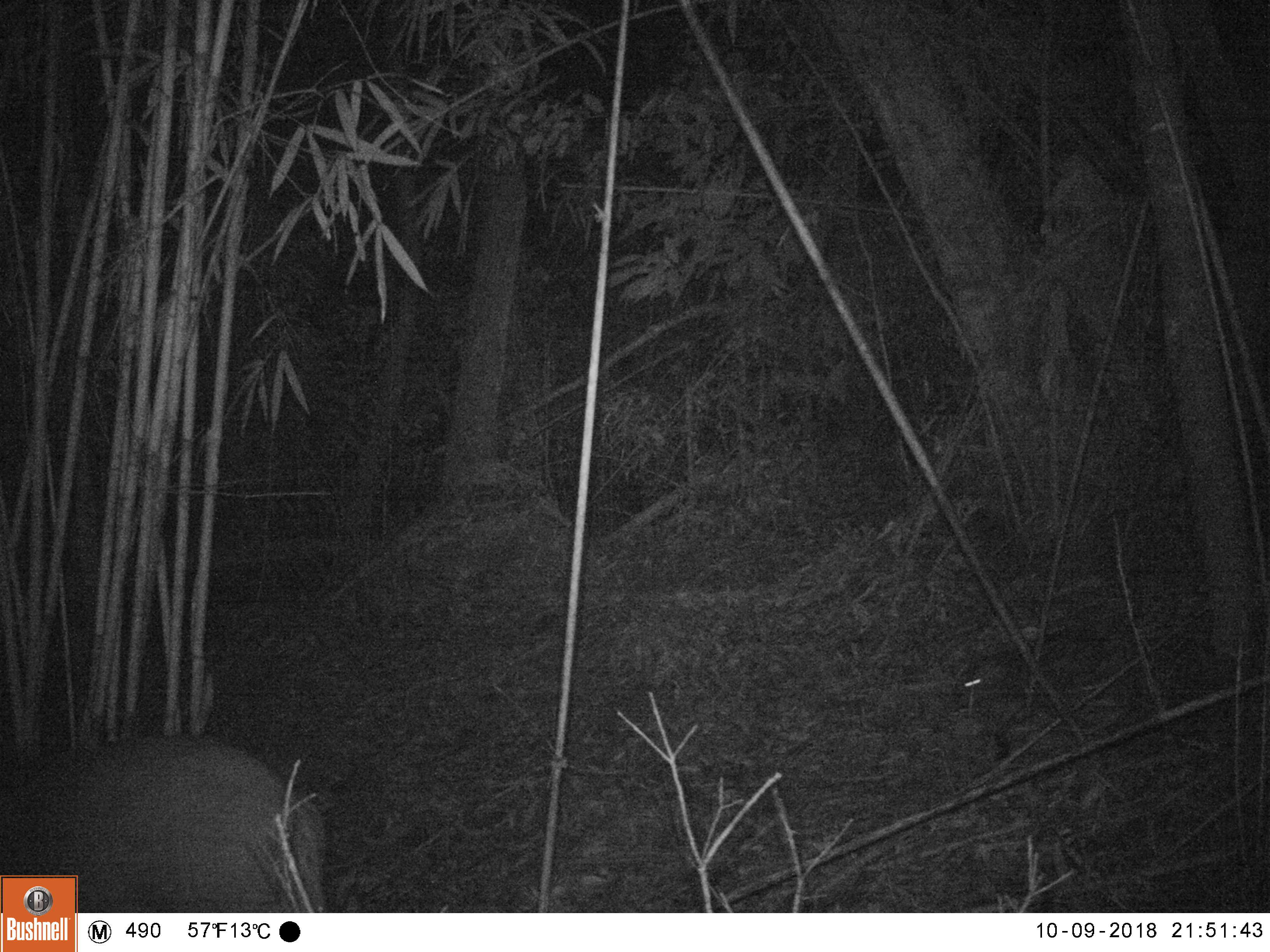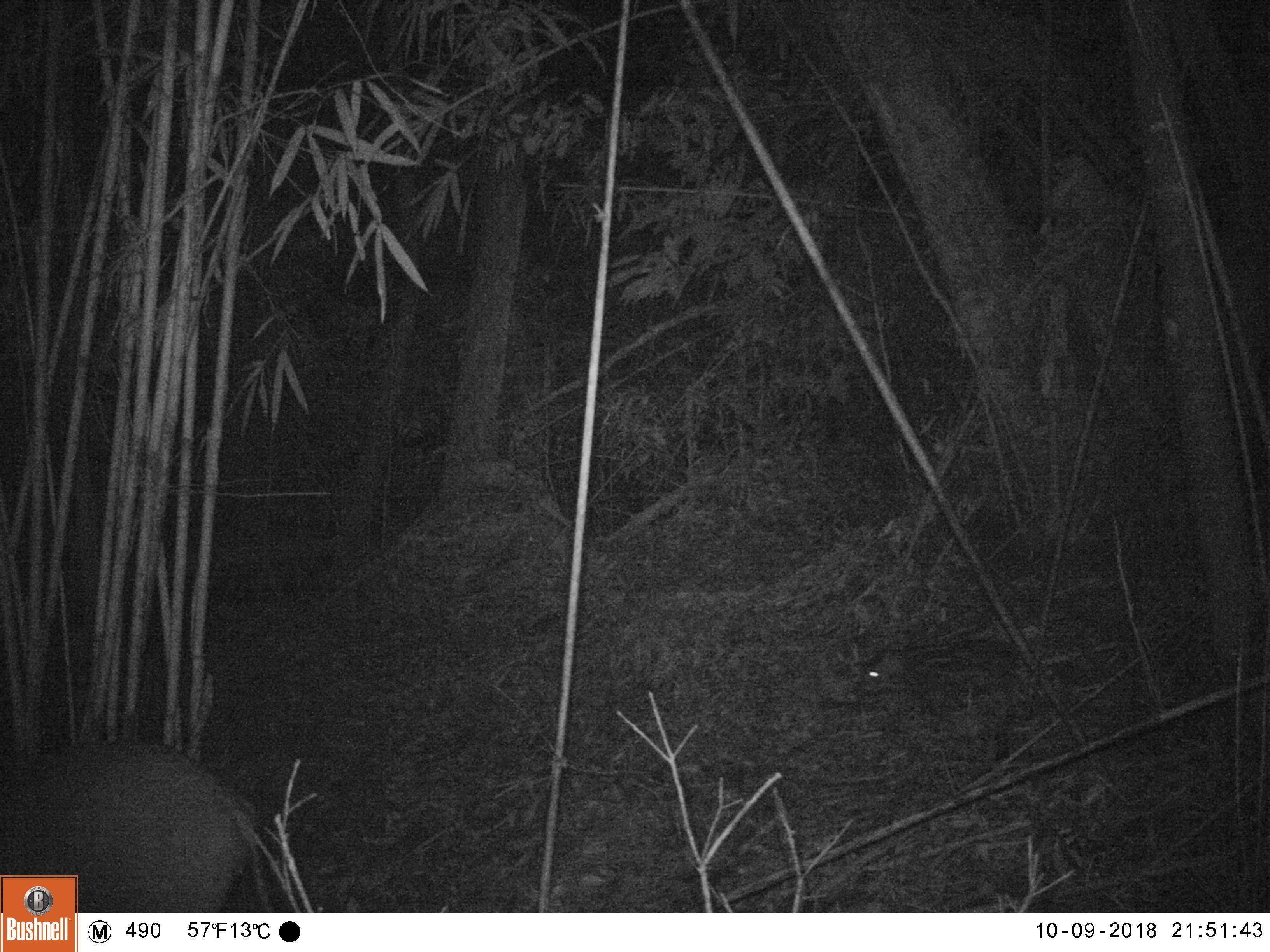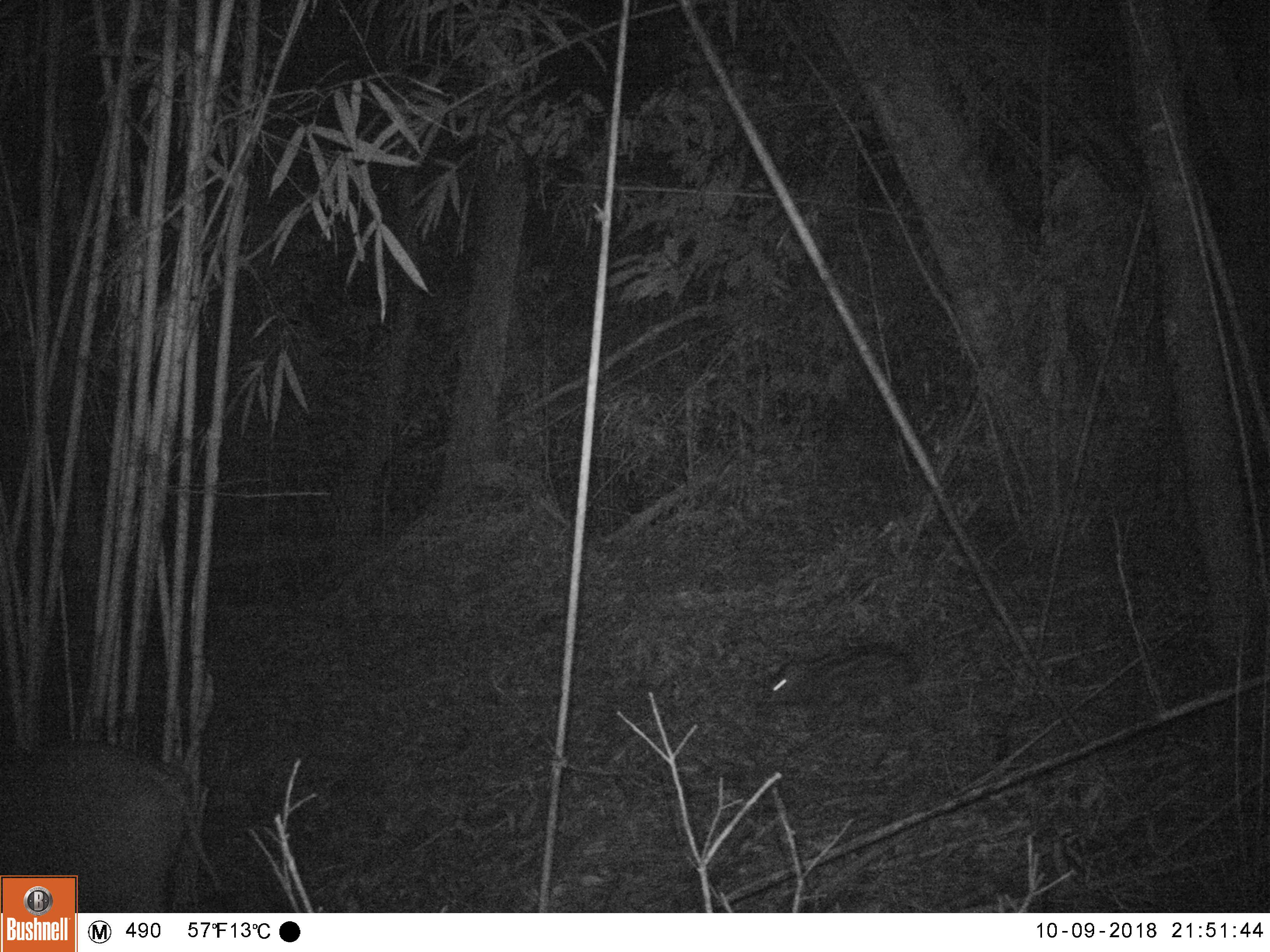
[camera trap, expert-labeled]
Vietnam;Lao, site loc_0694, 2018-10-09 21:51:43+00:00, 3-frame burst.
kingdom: Animalia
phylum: Chordata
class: Mammalia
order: Artiodactyla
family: Suidae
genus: Sus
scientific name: Sus scrofa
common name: eurasian wild pig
Eurasian wild pig (Sus scrofa). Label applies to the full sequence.